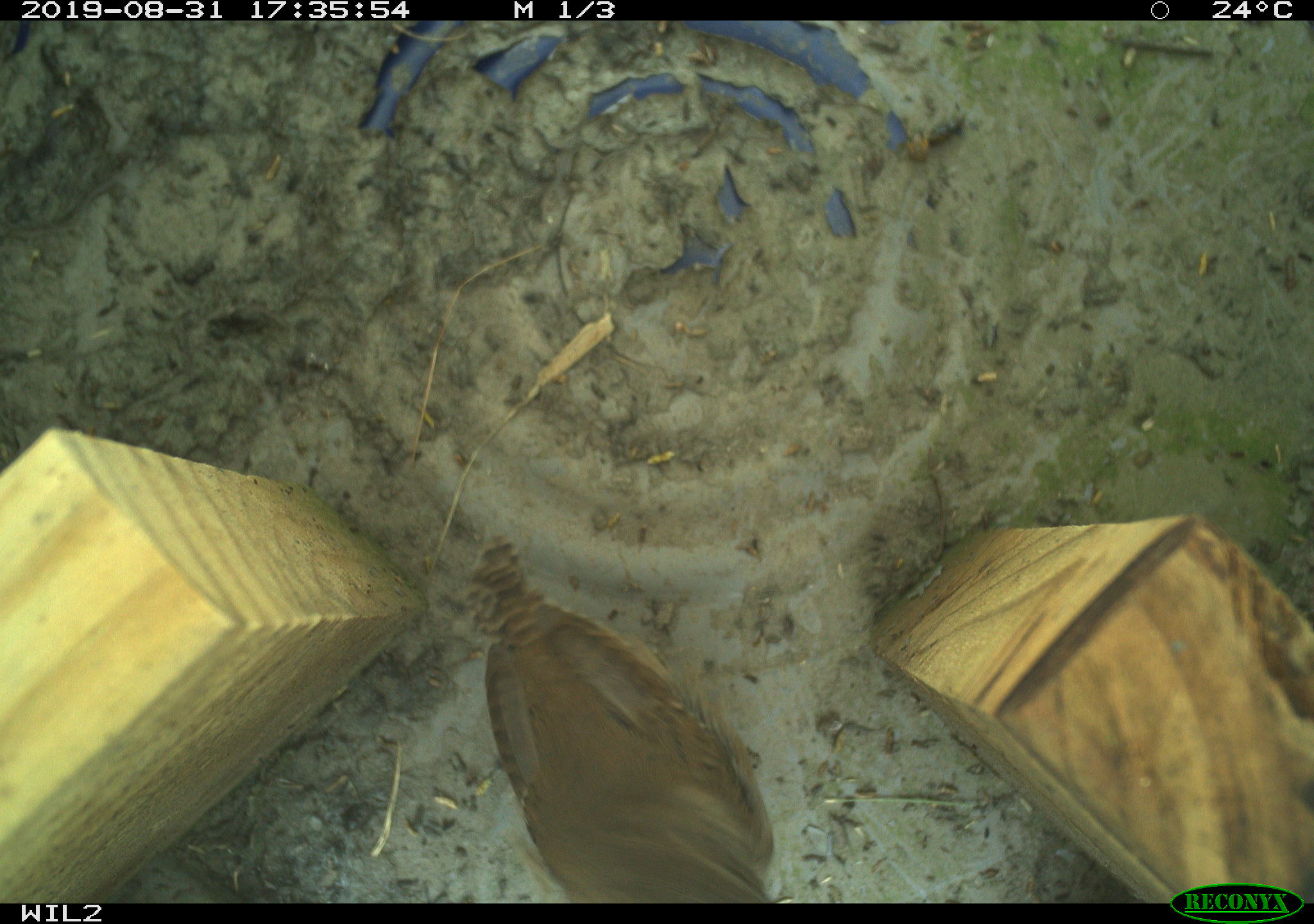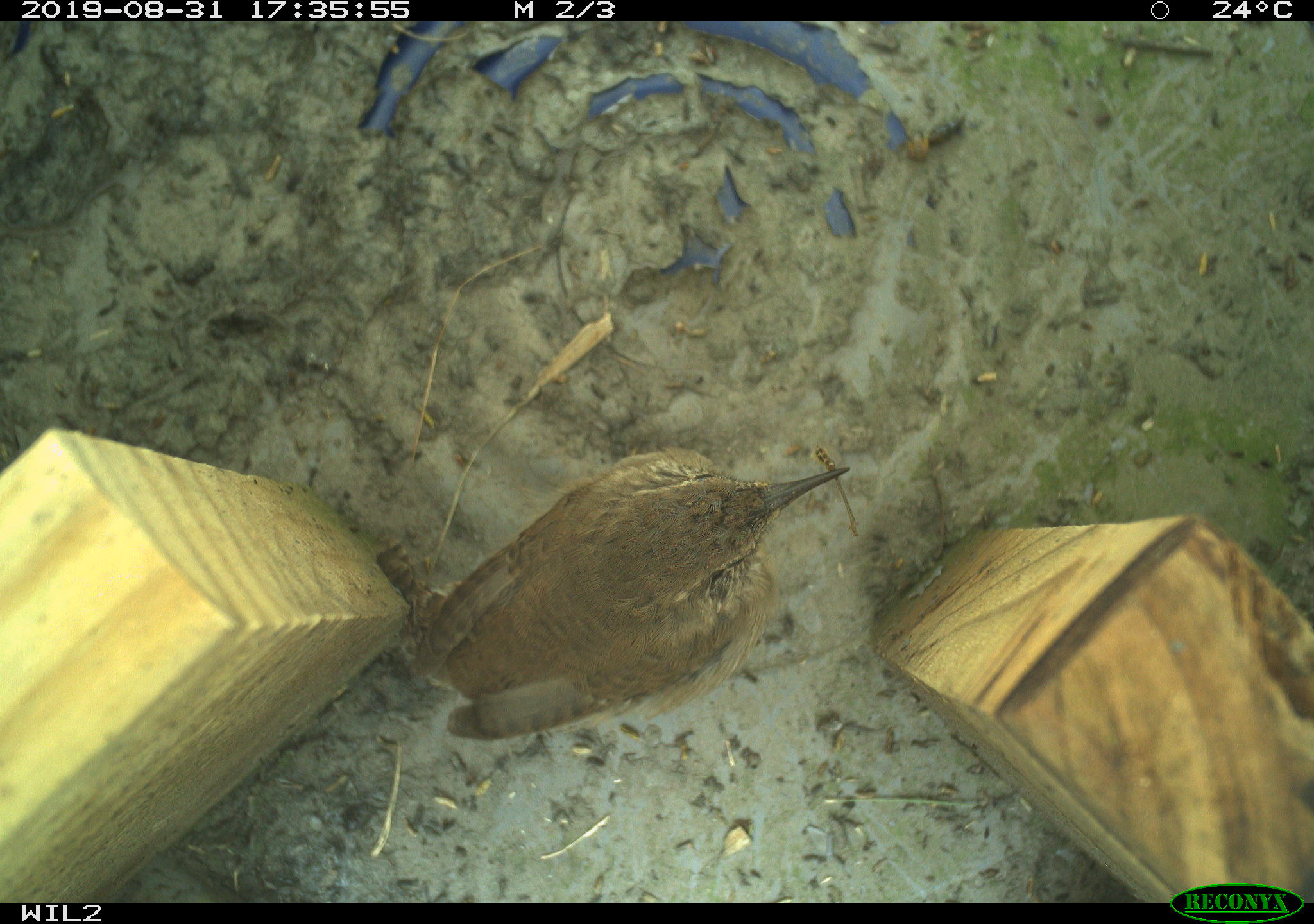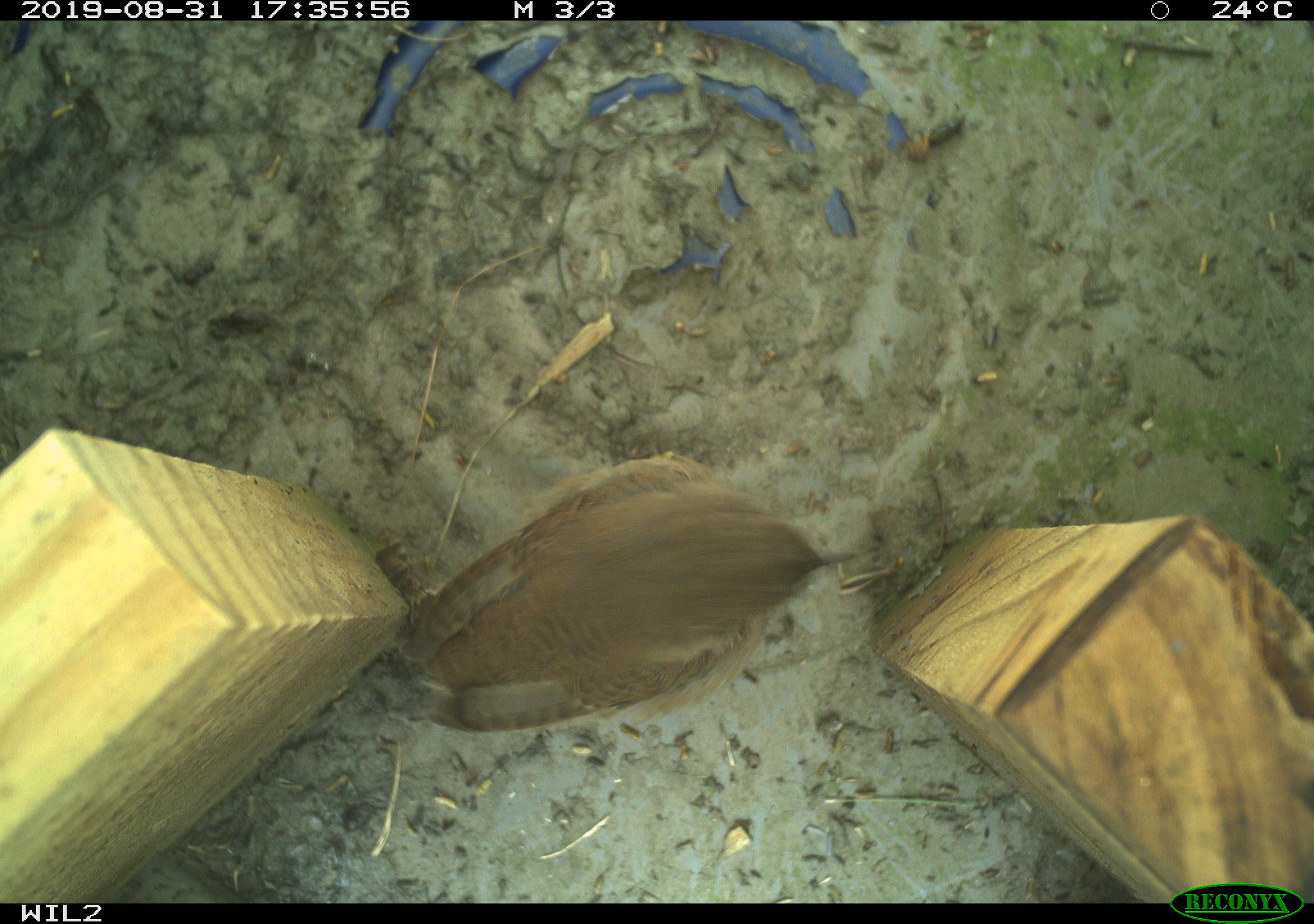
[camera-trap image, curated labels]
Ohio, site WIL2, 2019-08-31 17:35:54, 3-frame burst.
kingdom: Animalia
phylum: Chordata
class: Aves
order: Passeriformes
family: Troglodytidae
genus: Troglodytes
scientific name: Troglodytes aedon aedon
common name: northern house wren